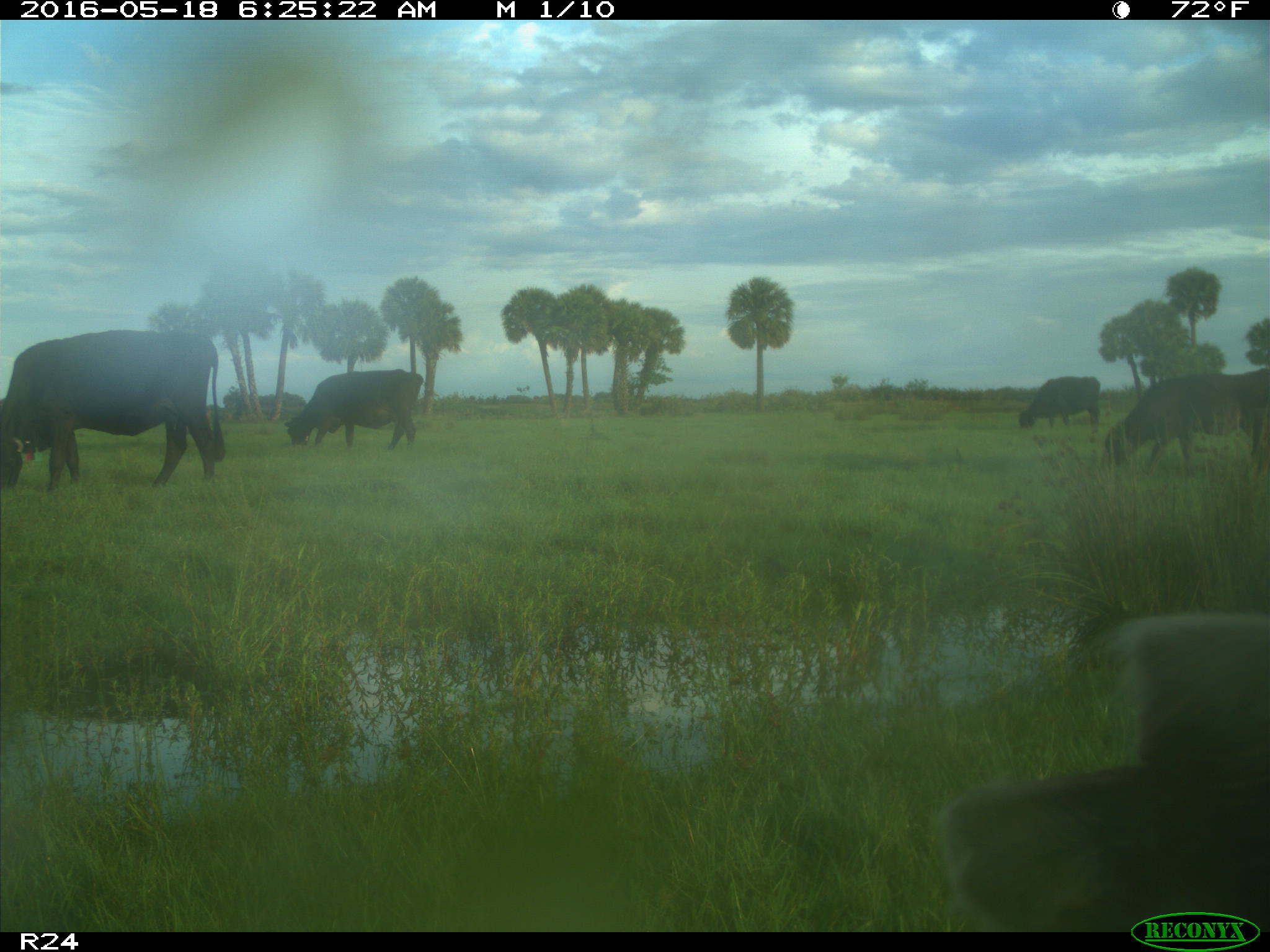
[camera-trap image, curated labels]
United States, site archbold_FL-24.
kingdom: Animalia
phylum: Chordata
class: Mammalia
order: Artiodactyla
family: Bovidae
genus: Bos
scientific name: Bos taurus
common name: domestic cow